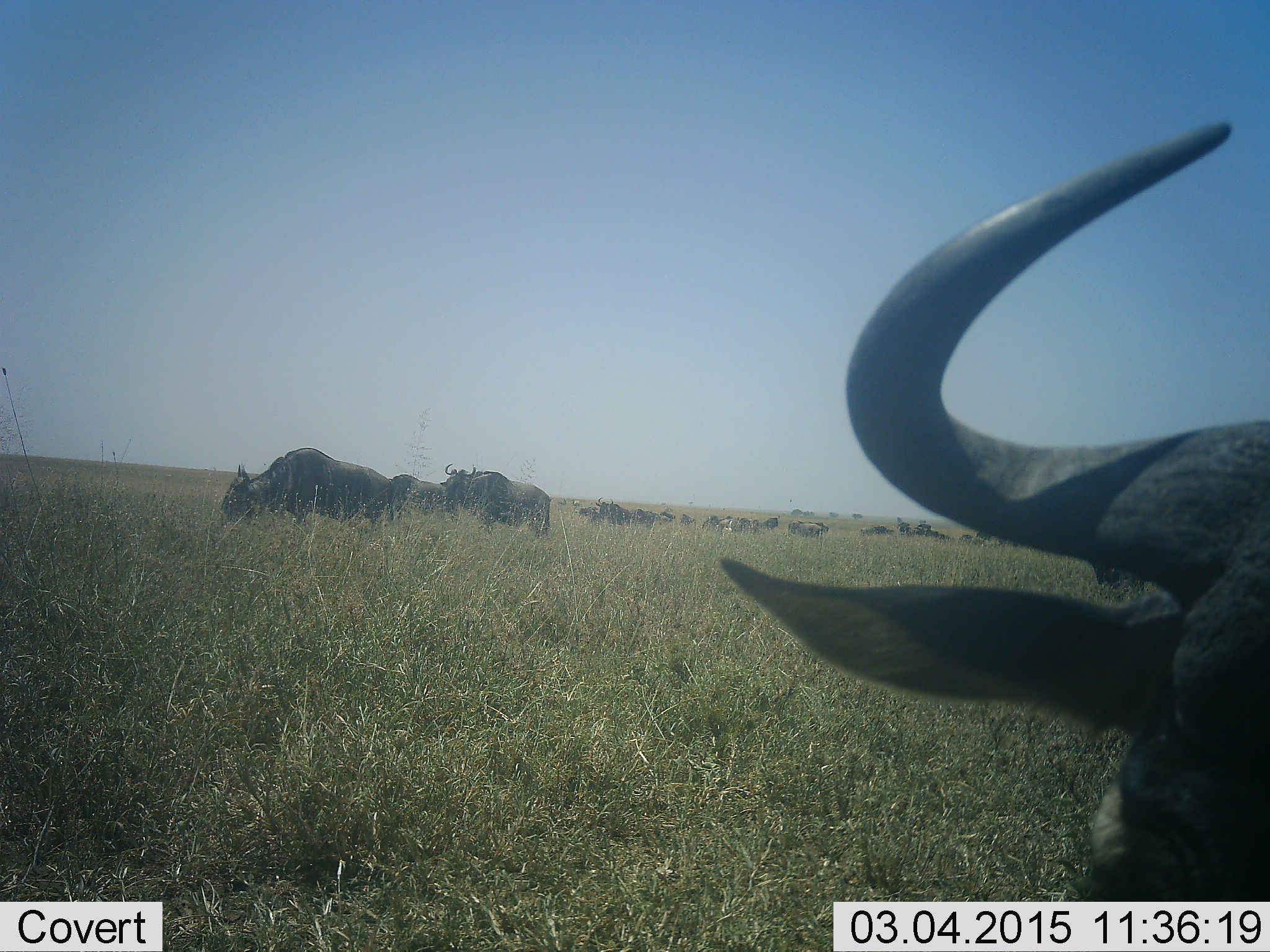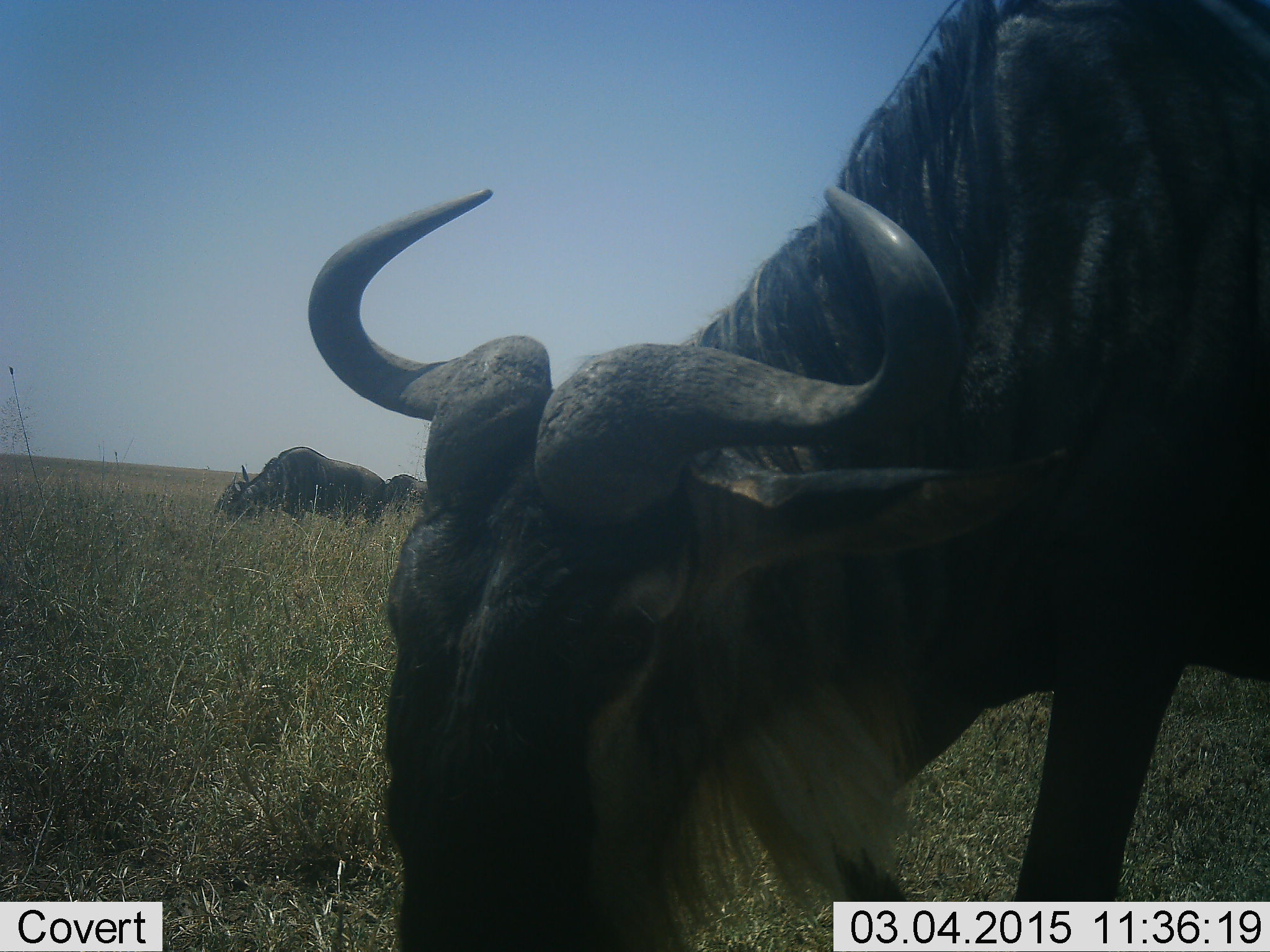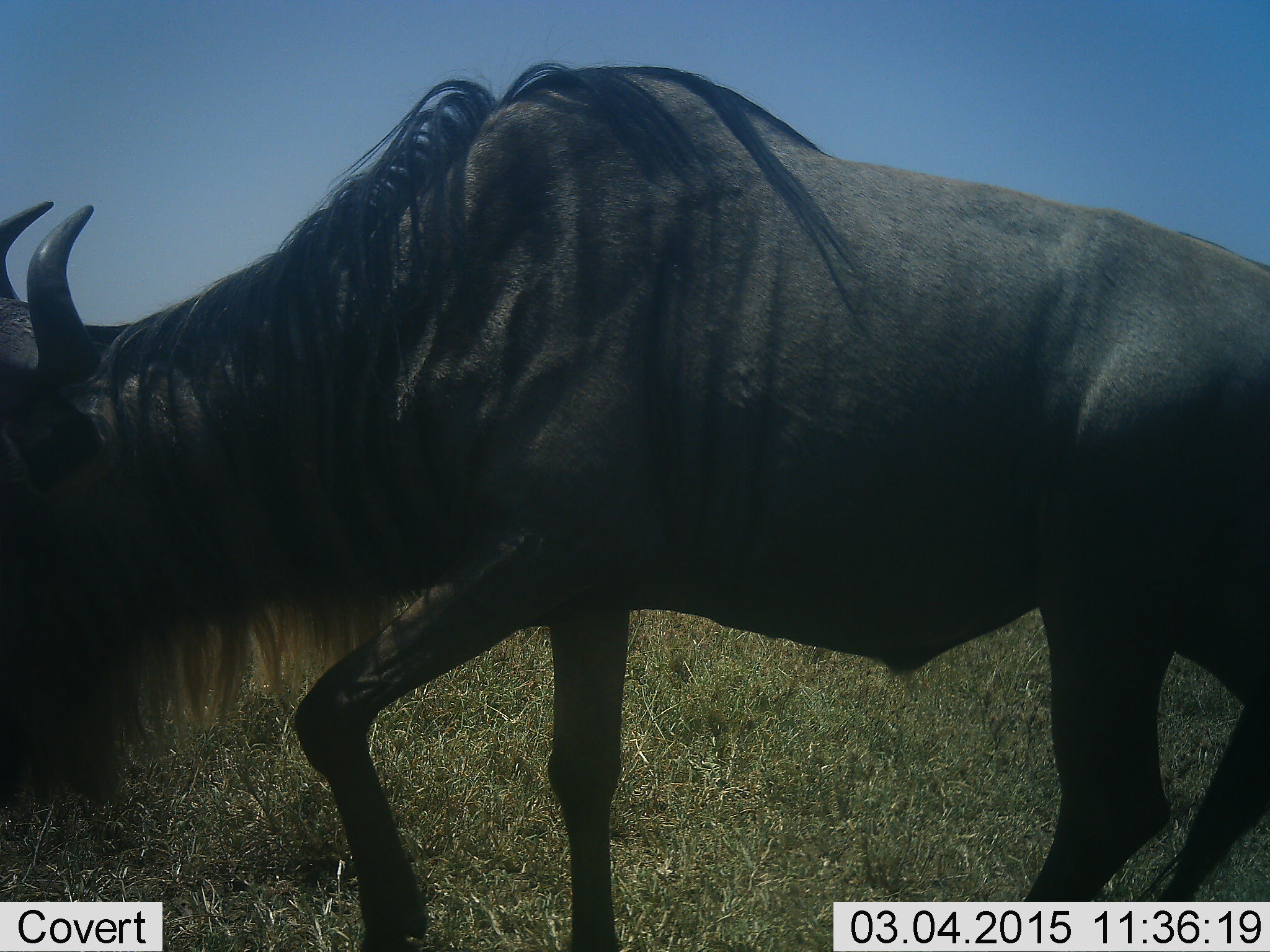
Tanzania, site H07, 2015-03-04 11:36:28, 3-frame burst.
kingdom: Animalia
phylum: Chordata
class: Mammalia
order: Artiodactyla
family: Bovidae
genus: Connochaetes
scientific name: Connochaetes taurinus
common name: blue wildebeest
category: wildebeest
Wildebeest (blue wildebeest) (Connochaetes taurinus), count 11-50. Behavior (volunteer vote fractions): standing 20%, resting 0%, moving 70%, interacting 0%. Young present (vote fraction): 0%. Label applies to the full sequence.